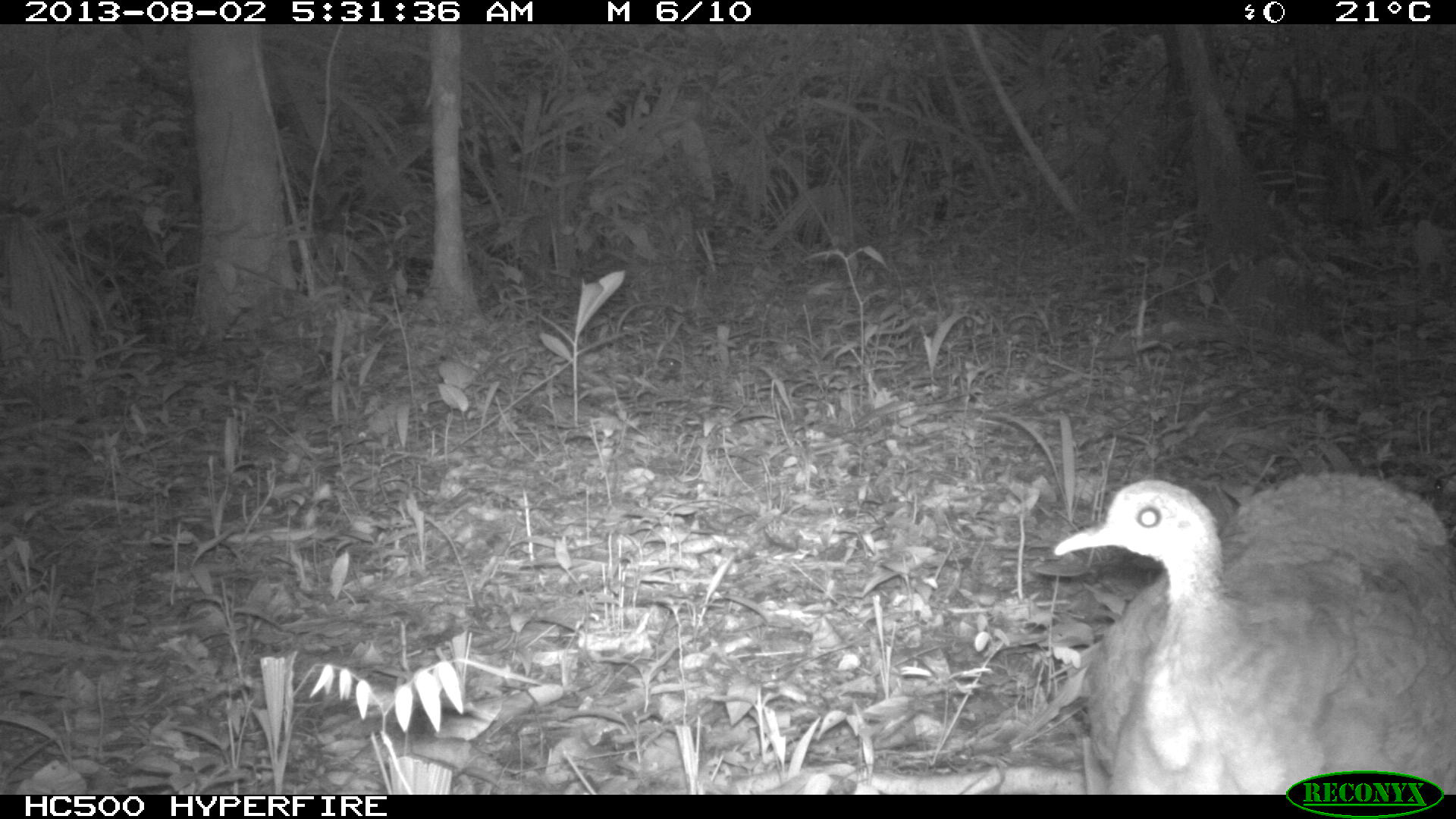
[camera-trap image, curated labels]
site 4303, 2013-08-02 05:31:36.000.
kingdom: Animalia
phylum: Chordata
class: Aves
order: Tinamiformes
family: Tinamidae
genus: Tinamus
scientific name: Tinamus major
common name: great tinamou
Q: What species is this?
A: Tinamus major (great tinamou).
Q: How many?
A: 1.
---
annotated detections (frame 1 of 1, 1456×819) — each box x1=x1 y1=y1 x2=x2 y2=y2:
tinamus major: x1=1052 y1=466 x2=1454 y2=793